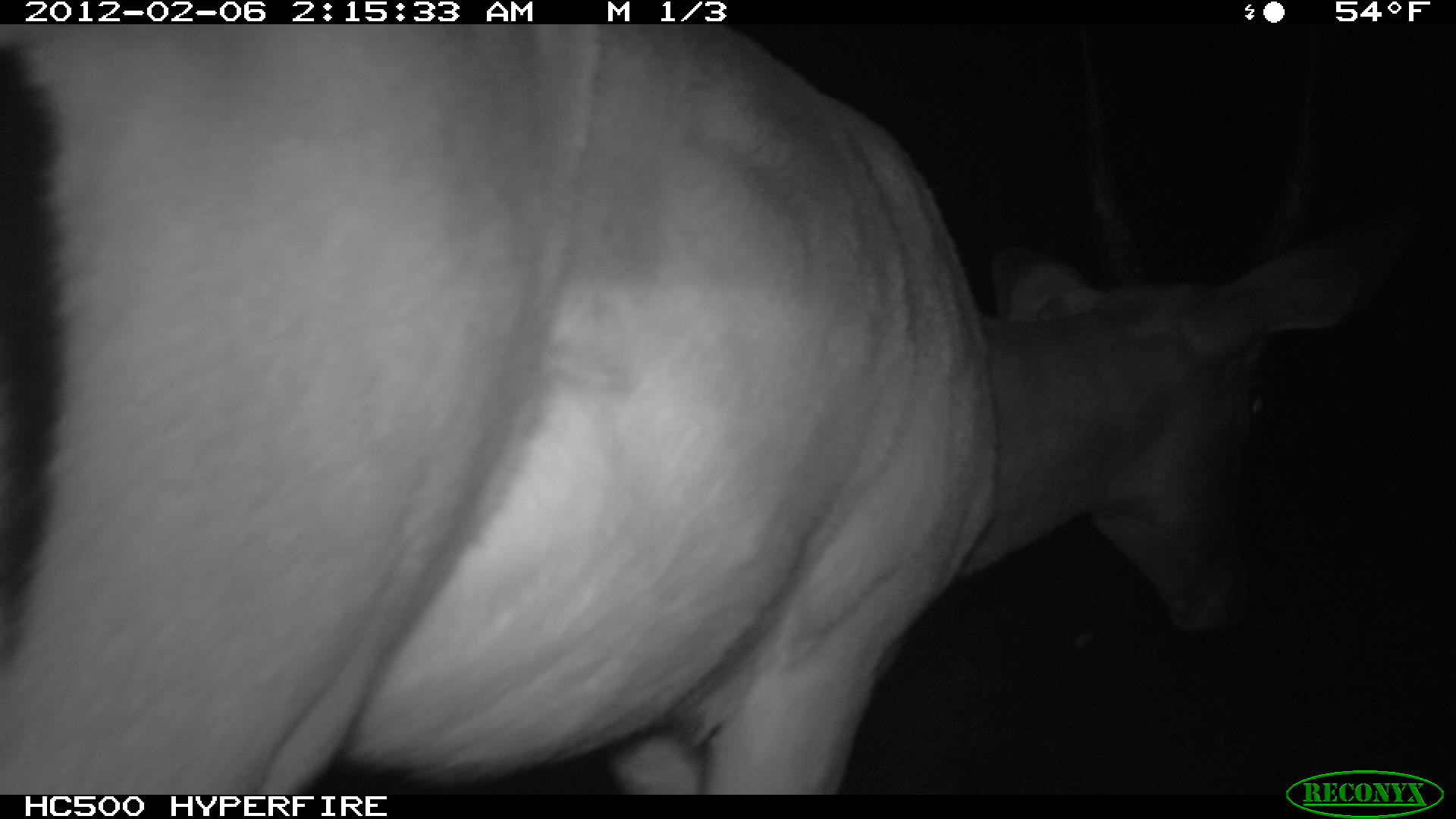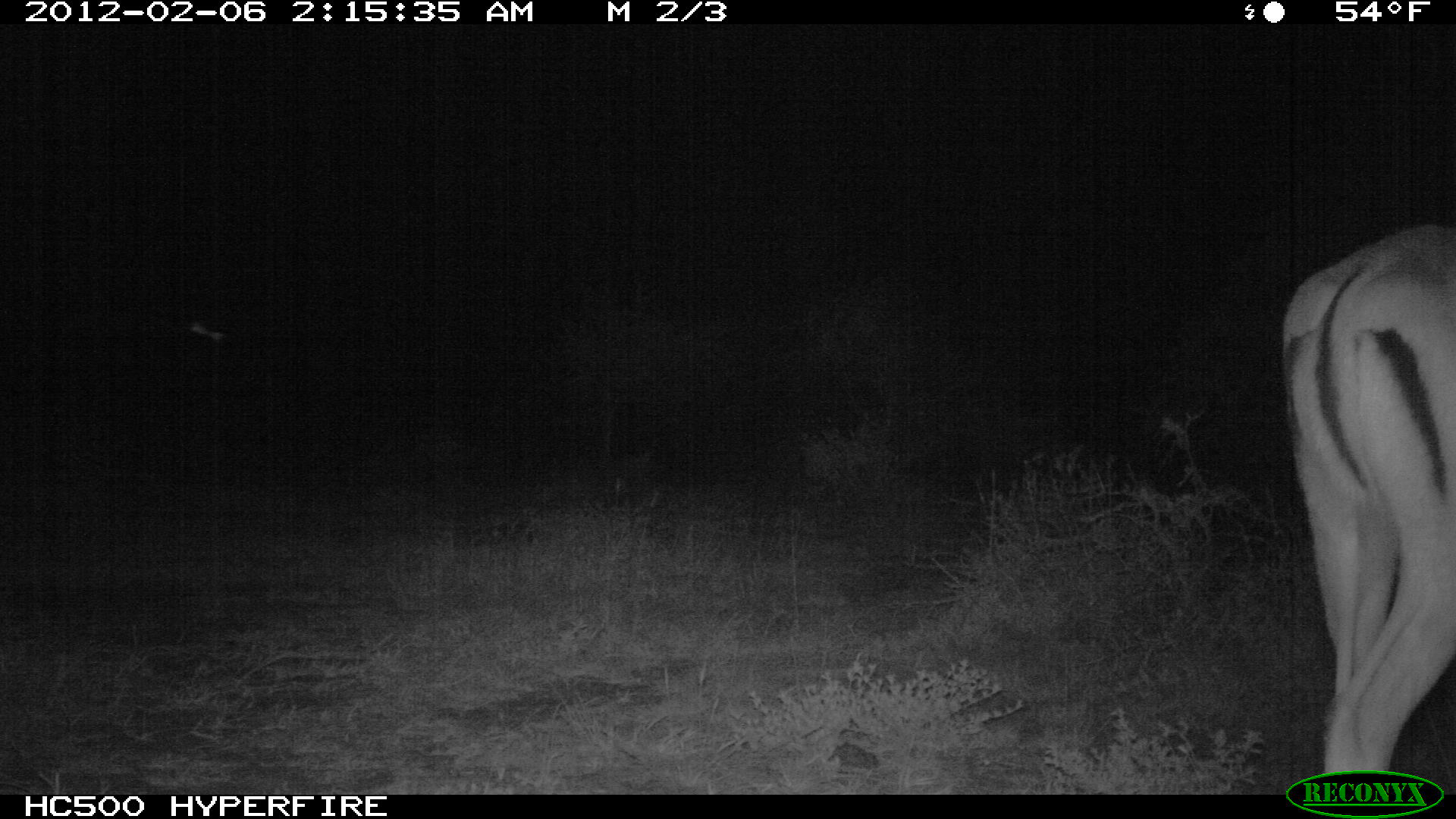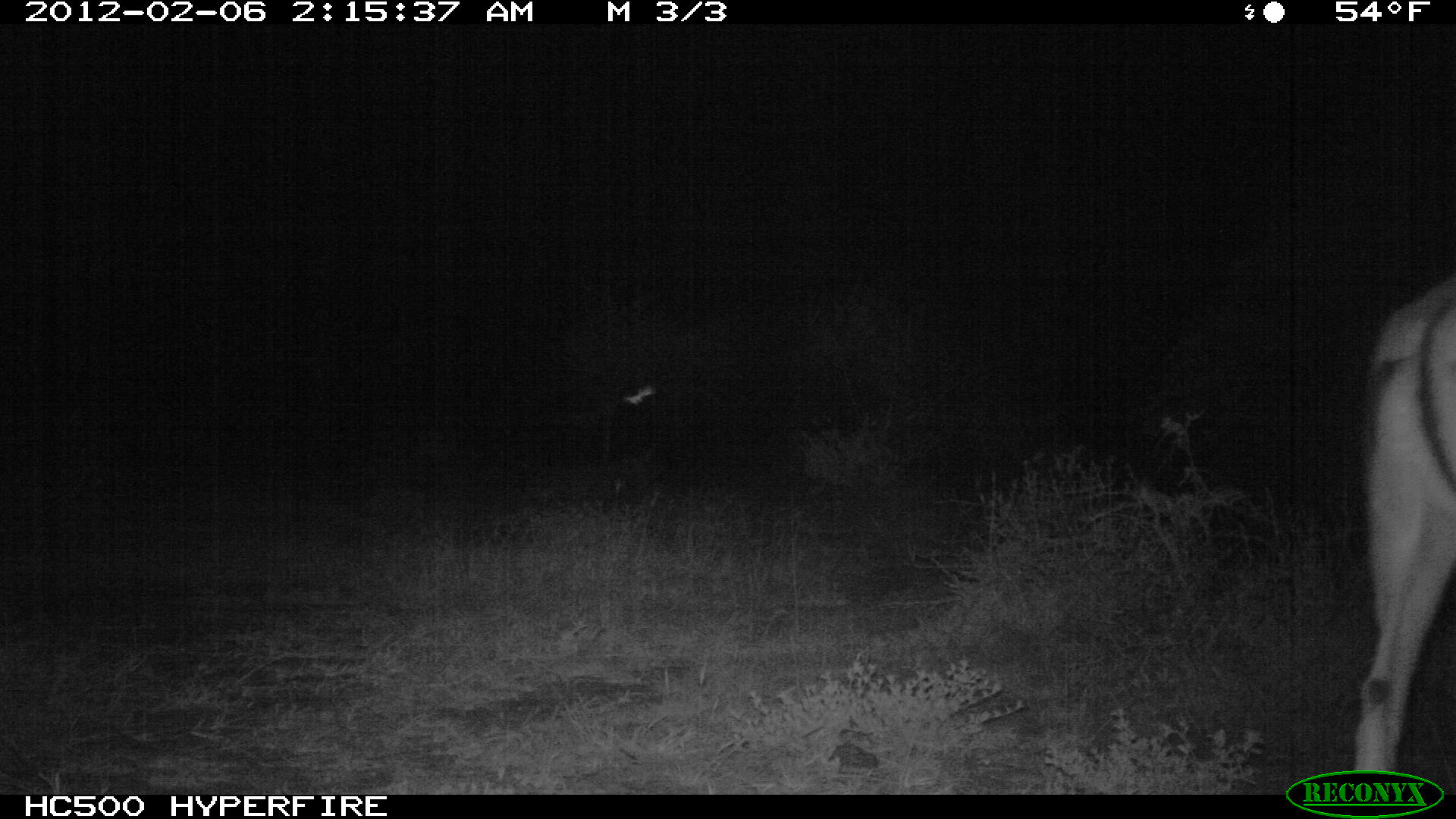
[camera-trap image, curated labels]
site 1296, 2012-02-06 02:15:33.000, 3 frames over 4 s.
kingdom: Animalia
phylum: Chordata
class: Mammalia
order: Artiodactyla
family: Bovidae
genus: Aepyceros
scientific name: Aepyceros melampus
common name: impala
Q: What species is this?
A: Aepyceros melampus (impala).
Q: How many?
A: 1.